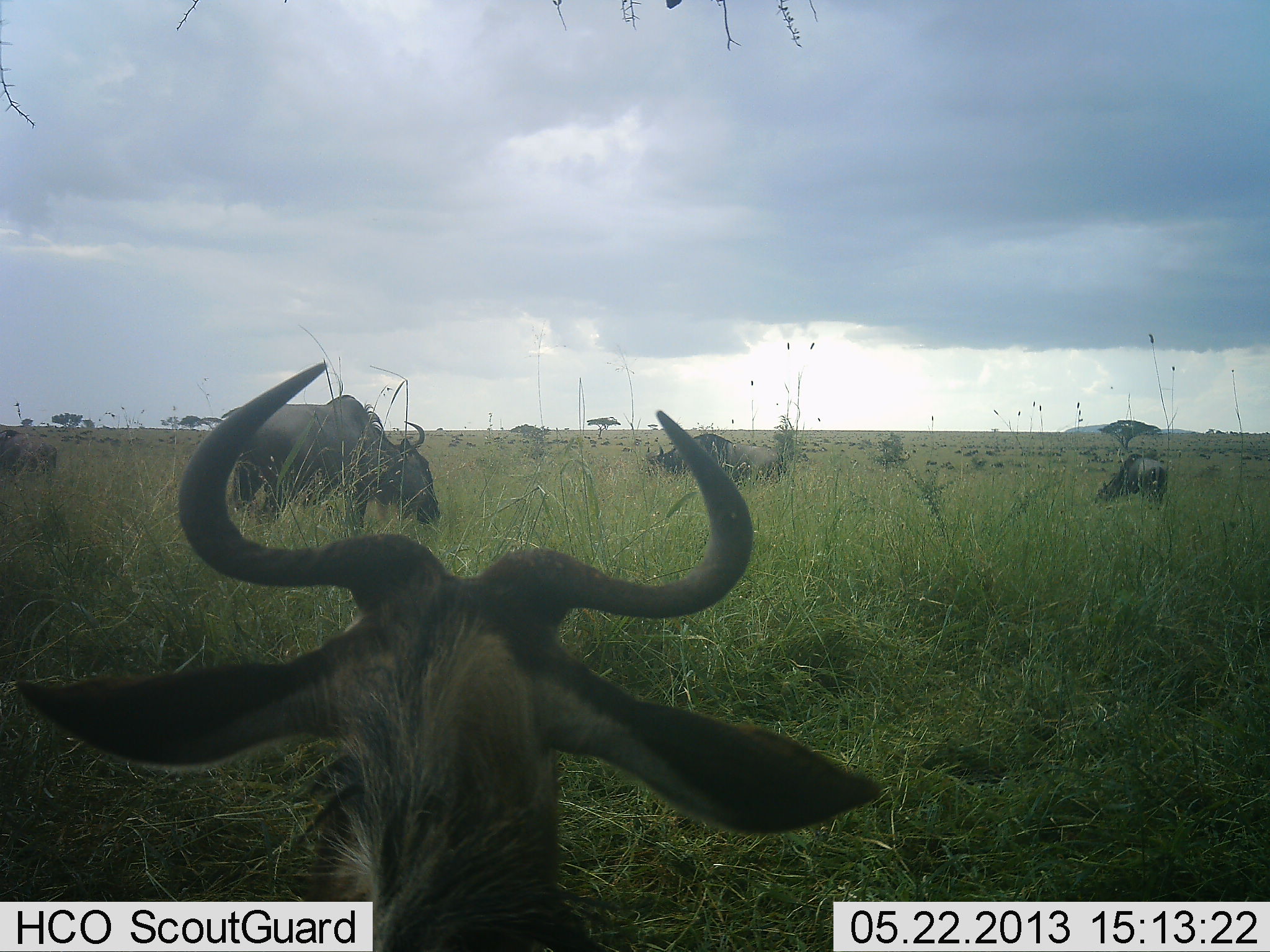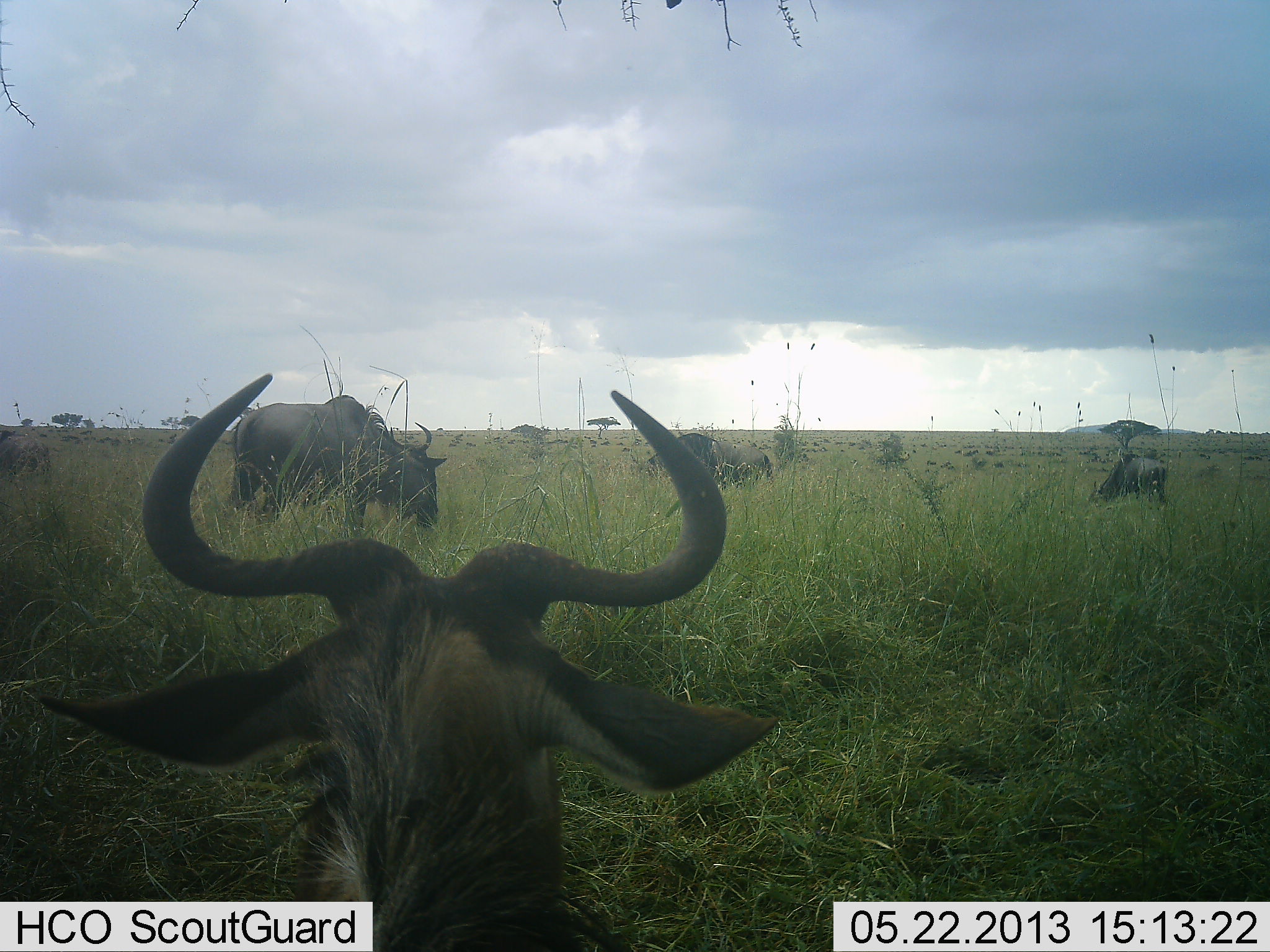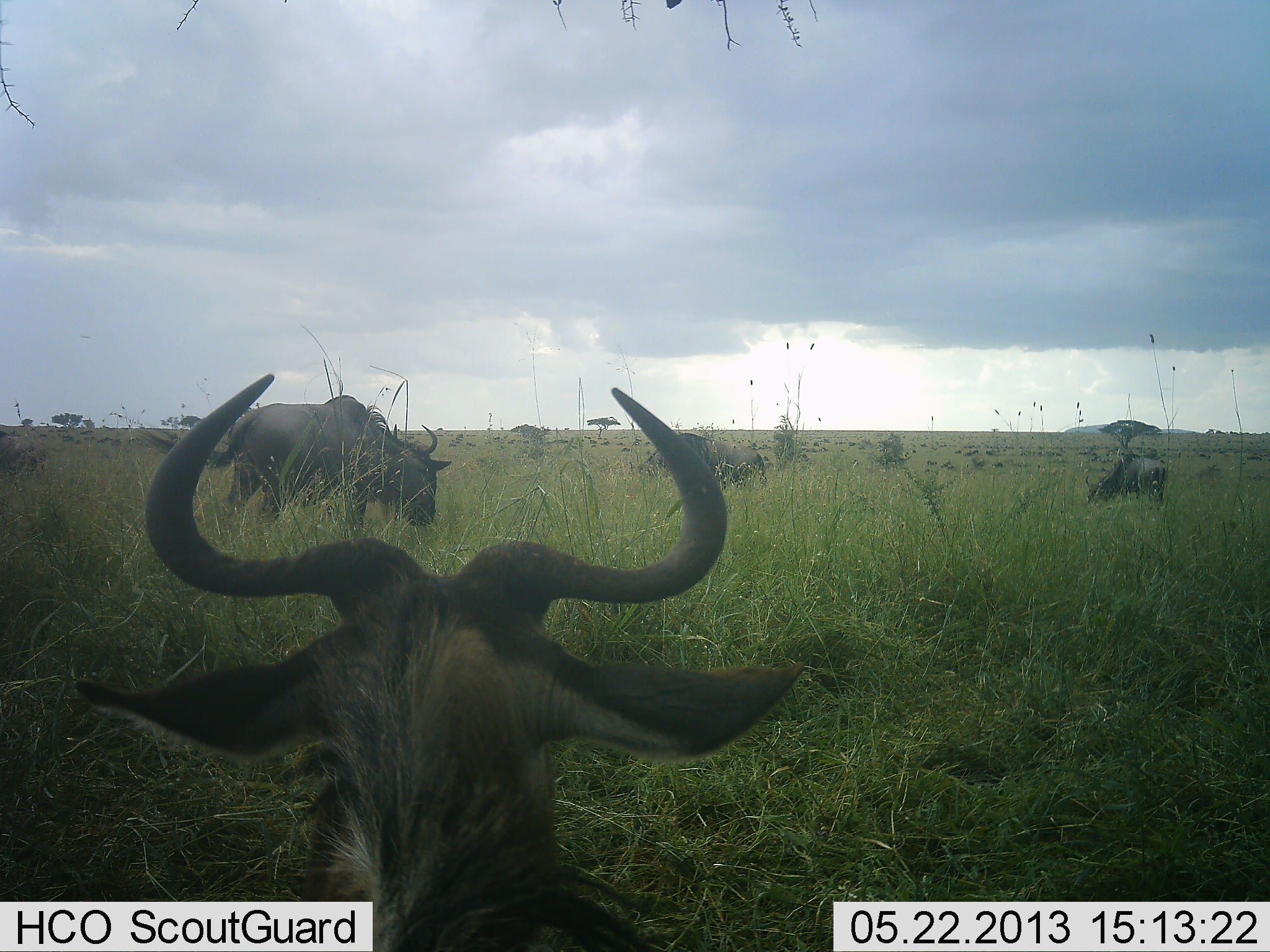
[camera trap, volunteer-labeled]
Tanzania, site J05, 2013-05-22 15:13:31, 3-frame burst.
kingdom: Animalia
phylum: Chordata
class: Mammalia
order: Artiodactyla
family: Bovidae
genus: Connochaetes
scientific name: Connochaetes taurinus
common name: blue wildebeest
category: wildebeest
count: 5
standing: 52%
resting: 39%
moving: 17%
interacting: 4%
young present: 0%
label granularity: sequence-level